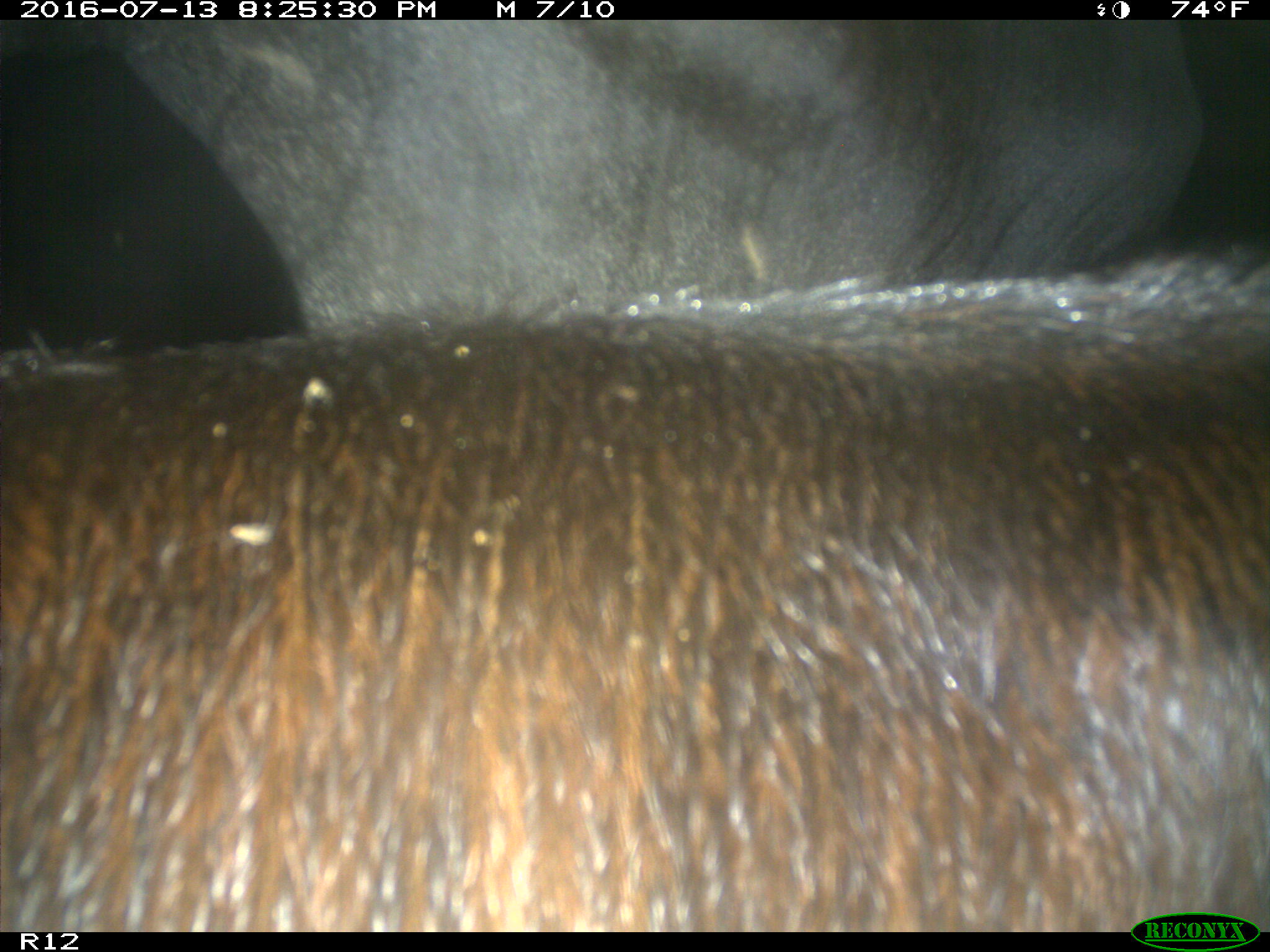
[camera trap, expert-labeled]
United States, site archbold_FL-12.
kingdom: Animalia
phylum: Chordata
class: Mammalia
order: Artiodactyla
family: Bovidae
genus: Bos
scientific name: Bos taurus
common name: domestic cow